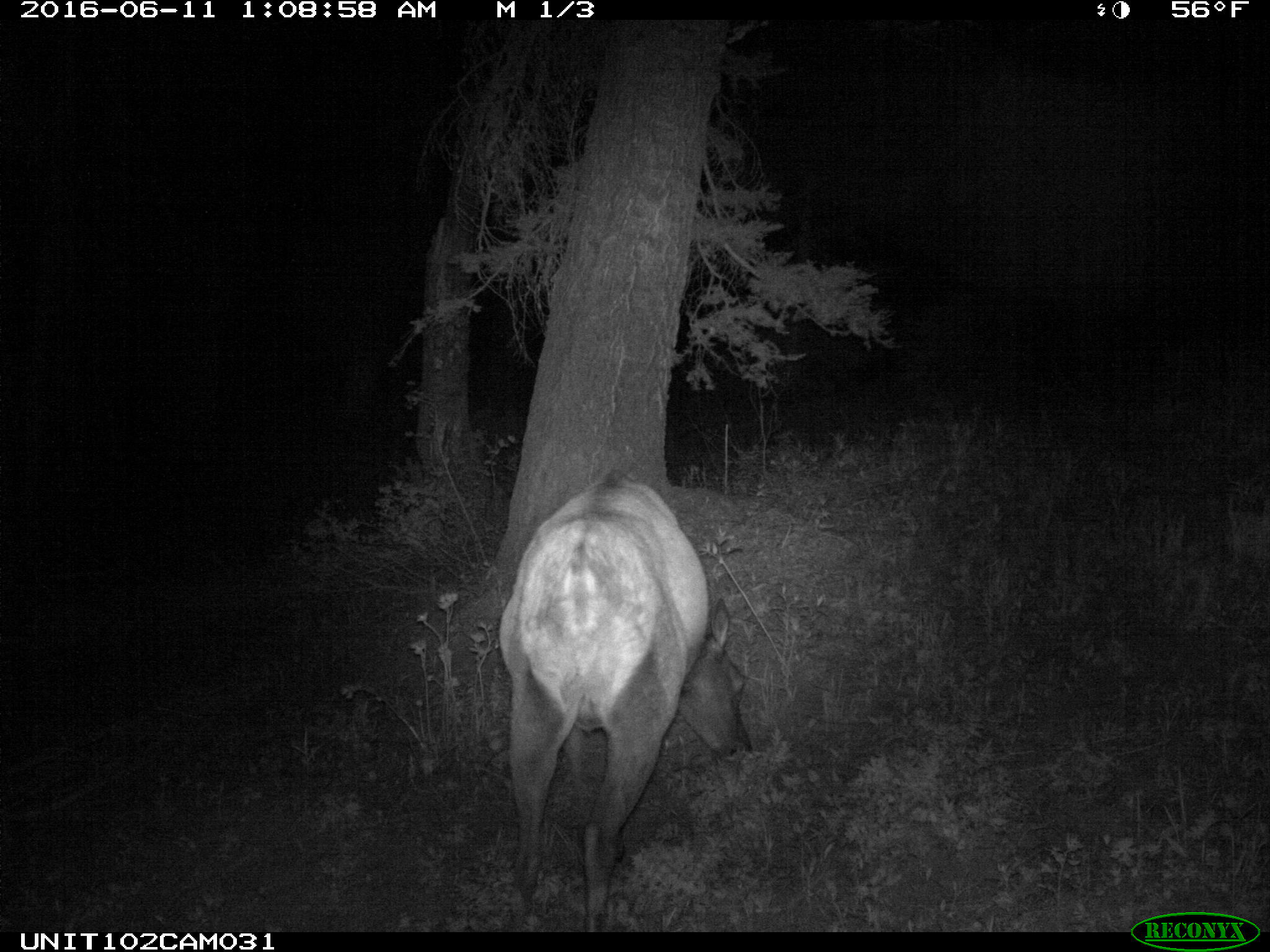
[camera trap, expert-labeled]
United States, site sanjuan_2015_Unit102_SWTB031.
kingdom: Animalia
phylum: Chordata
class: Mammalia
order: Artiodactyla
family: Cervidae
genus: Cervus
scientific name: Cervus elaphus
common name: red deer